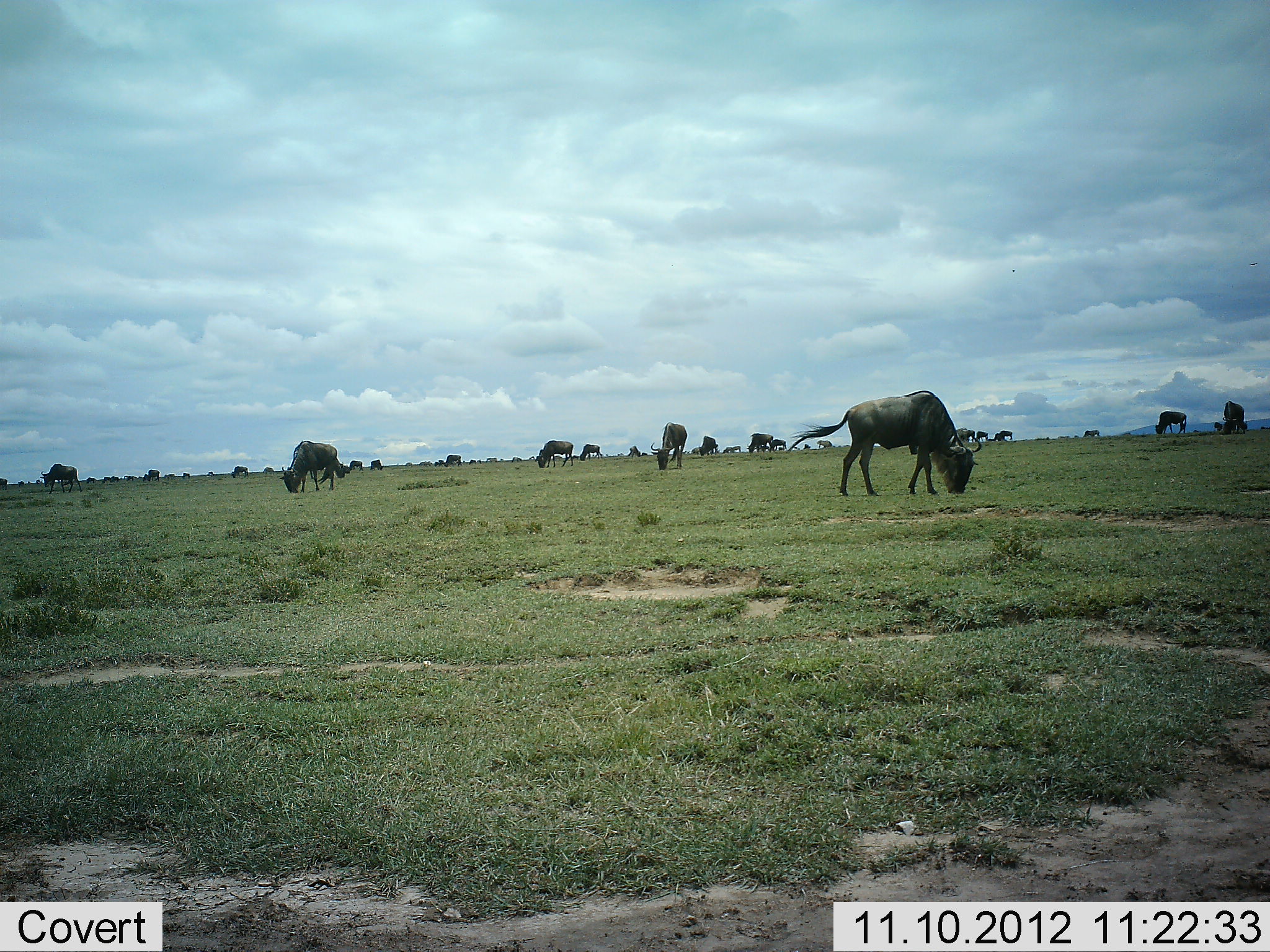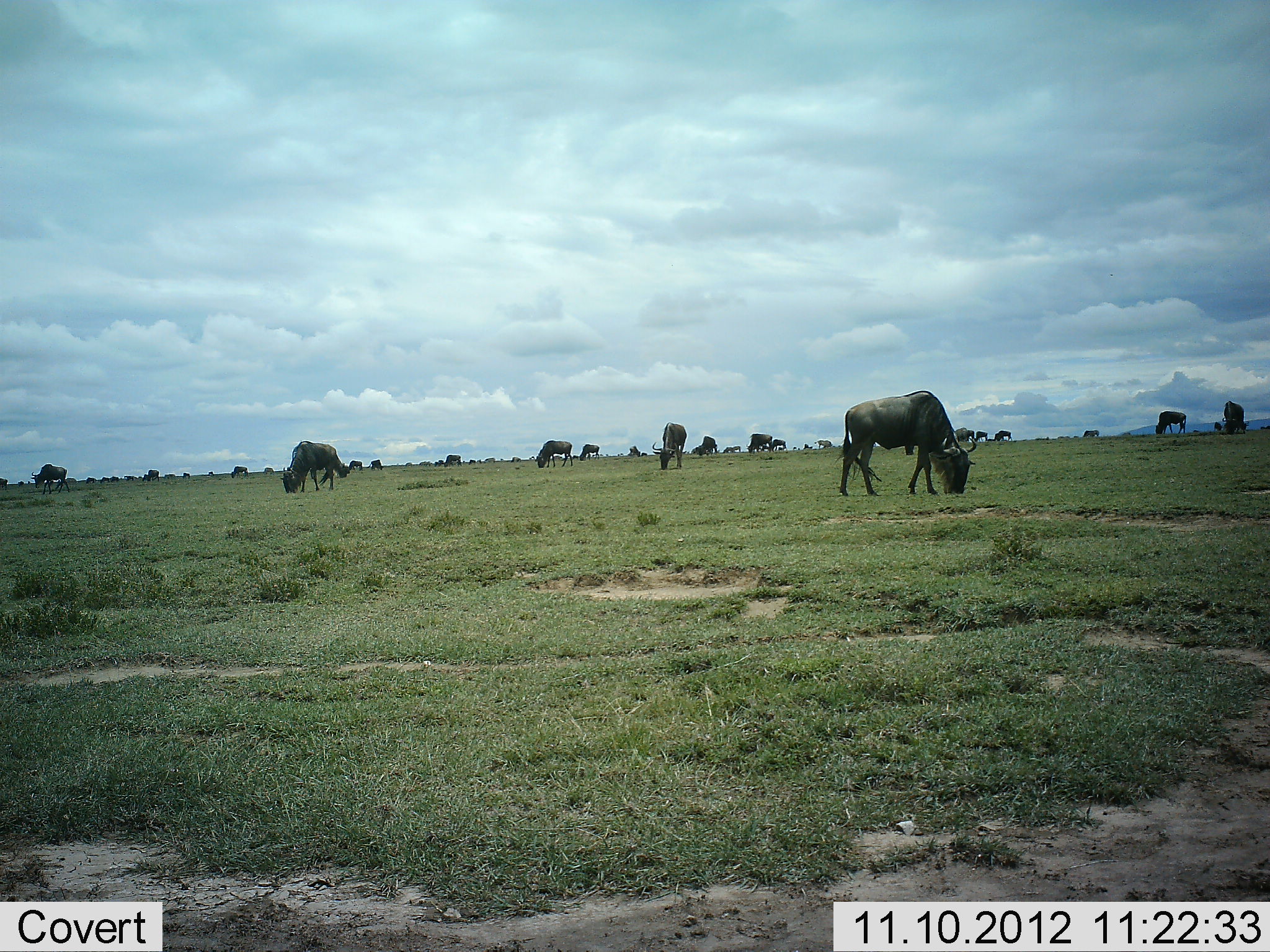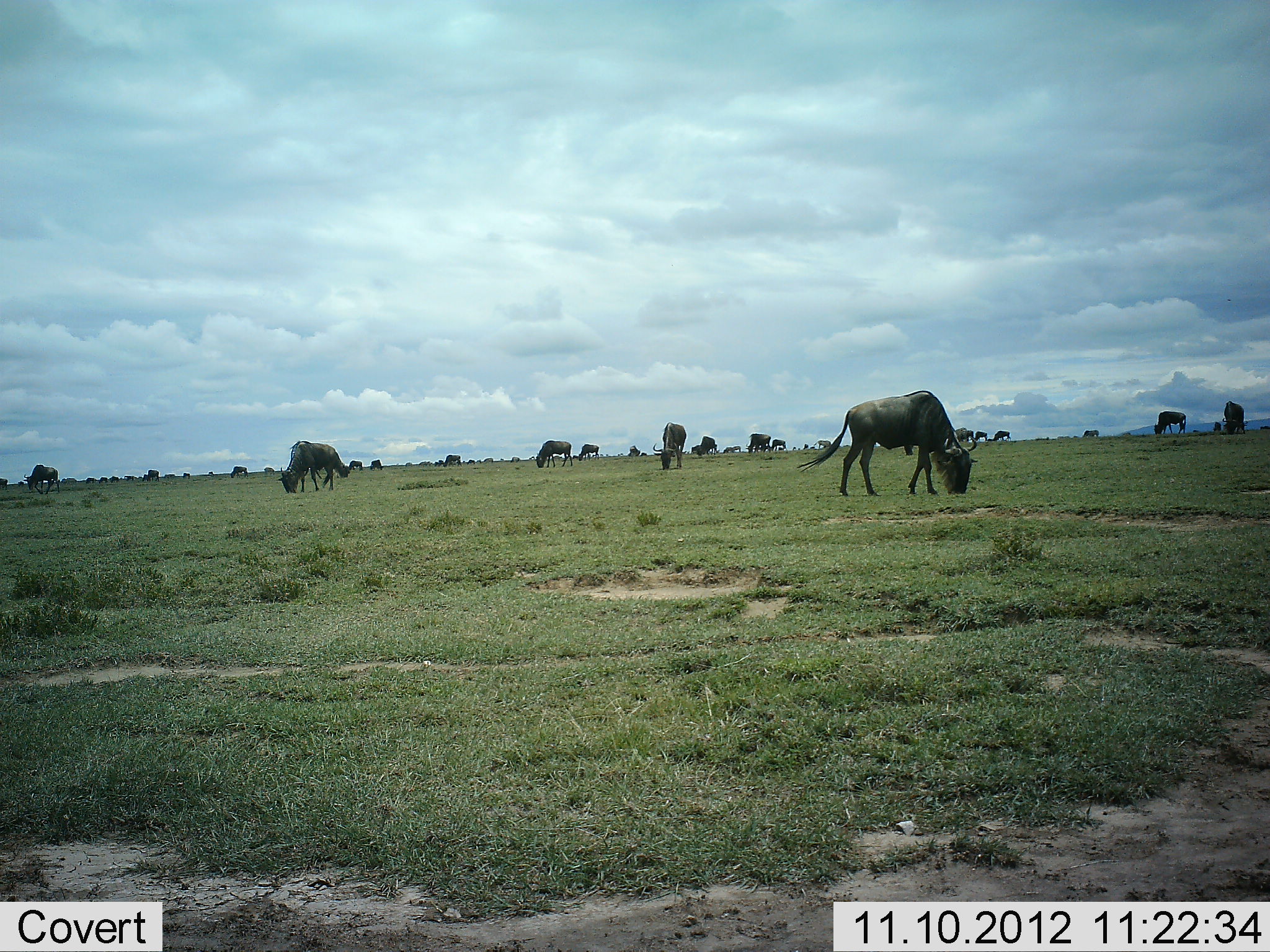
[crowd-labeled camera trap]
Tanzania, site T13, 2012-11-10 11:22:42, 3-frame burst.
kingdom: Animalia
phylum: Chordata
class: Mammalia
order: Artiodactyla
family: Bovidae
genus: Connochaetes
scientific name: Connochaetes taurinus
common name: blue wildebeest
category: wildebeest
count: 11-50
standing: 30%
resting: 0%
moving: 10%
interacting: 0%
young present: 0%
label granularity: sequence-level